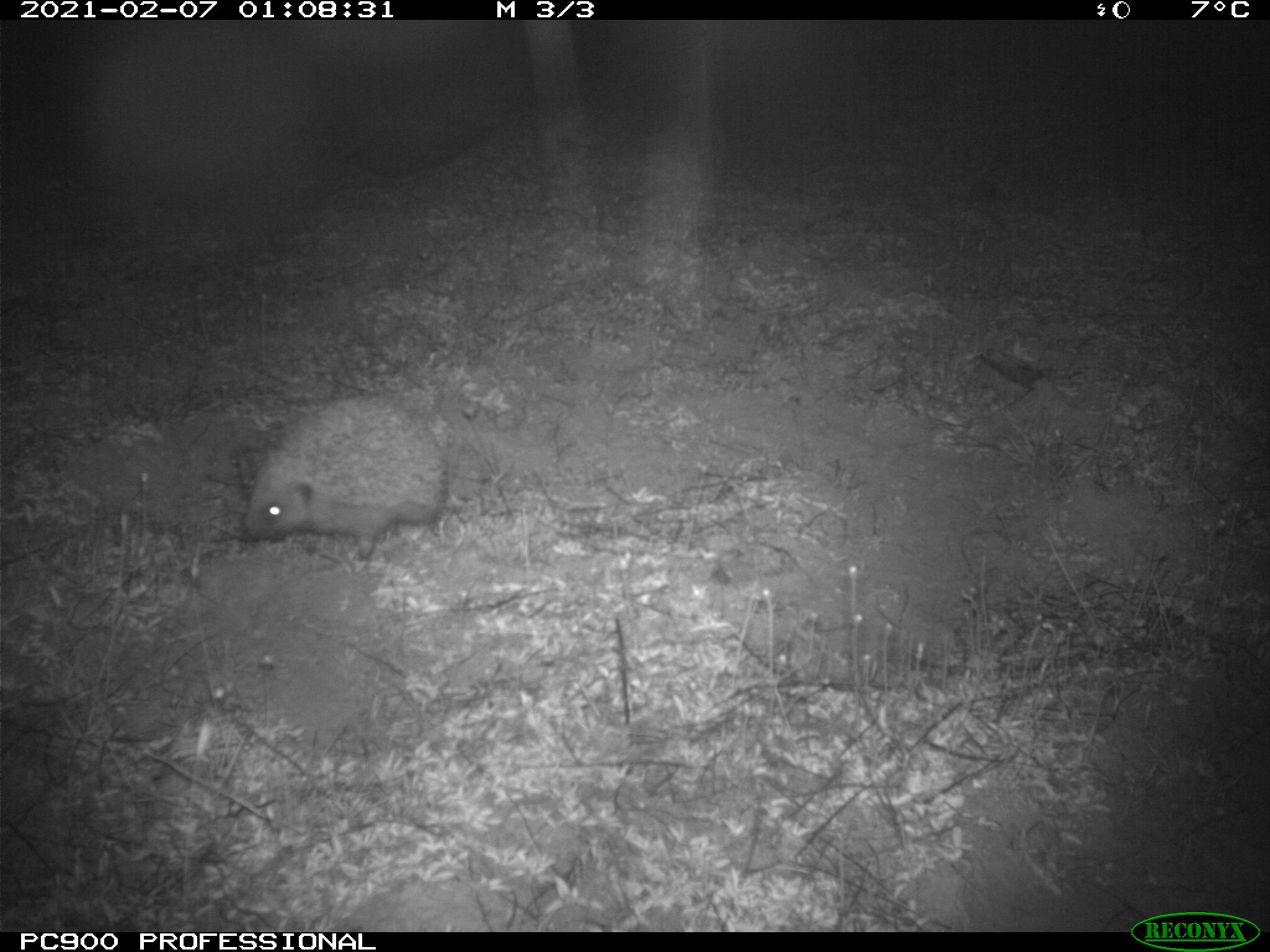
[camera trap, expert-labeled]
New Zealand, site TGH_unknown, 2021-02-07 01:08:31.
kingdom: Animalia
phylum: Chordata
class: Mammalia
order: Eulipotyphla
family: Erinaceidae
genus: Erinaceus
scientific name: Erinaceus europaeus europaeus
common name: european hedgehog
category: hedgehog